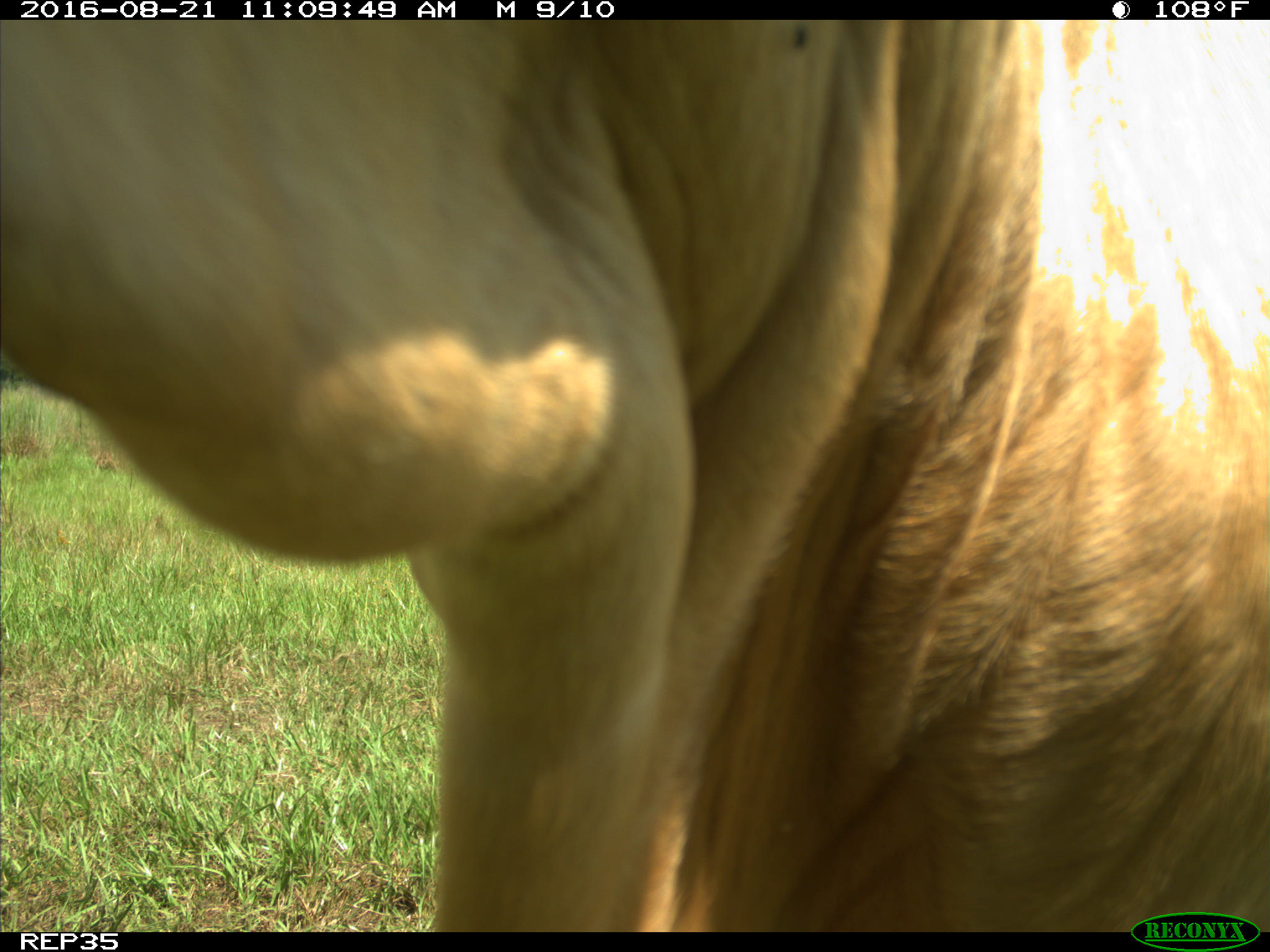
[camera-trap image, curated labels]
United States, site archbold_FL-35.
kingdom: Animalia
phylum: Chordata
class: Mammalia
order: Artiodactyla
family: Bovidae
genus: Bos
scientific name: Bos taurus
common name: domestic cow